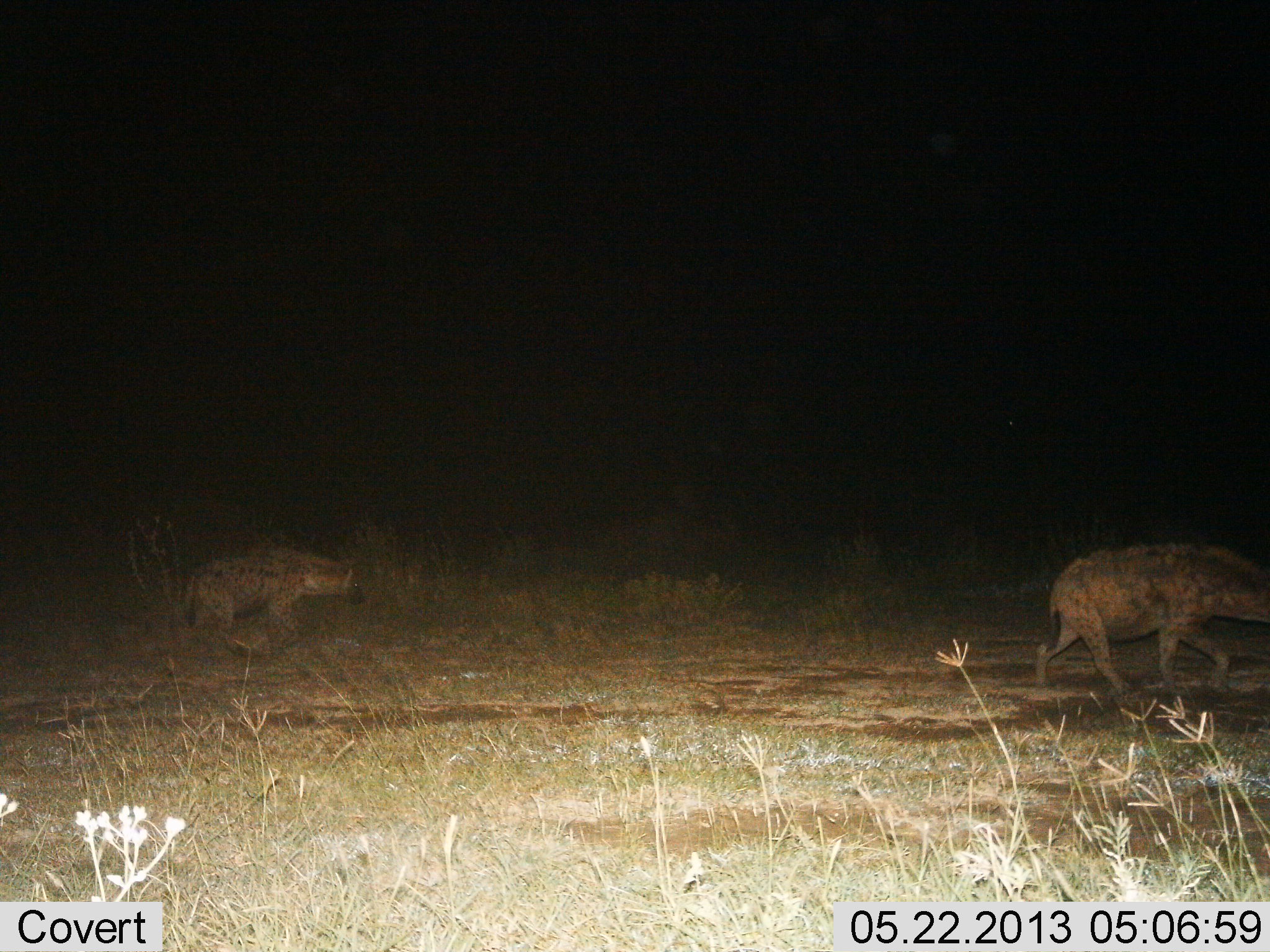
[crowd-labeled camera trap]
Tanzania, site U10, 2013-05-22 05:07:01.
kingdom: Animalia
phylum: Chordata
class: Mammalia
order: Carnivora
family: Hyaenidae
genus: Crocuta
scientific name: Crocuta crocuta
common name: spotted hyena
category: hyenaspotted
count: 2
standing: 0%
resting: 0%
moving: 100%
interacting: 0%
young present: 0%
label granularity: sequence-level